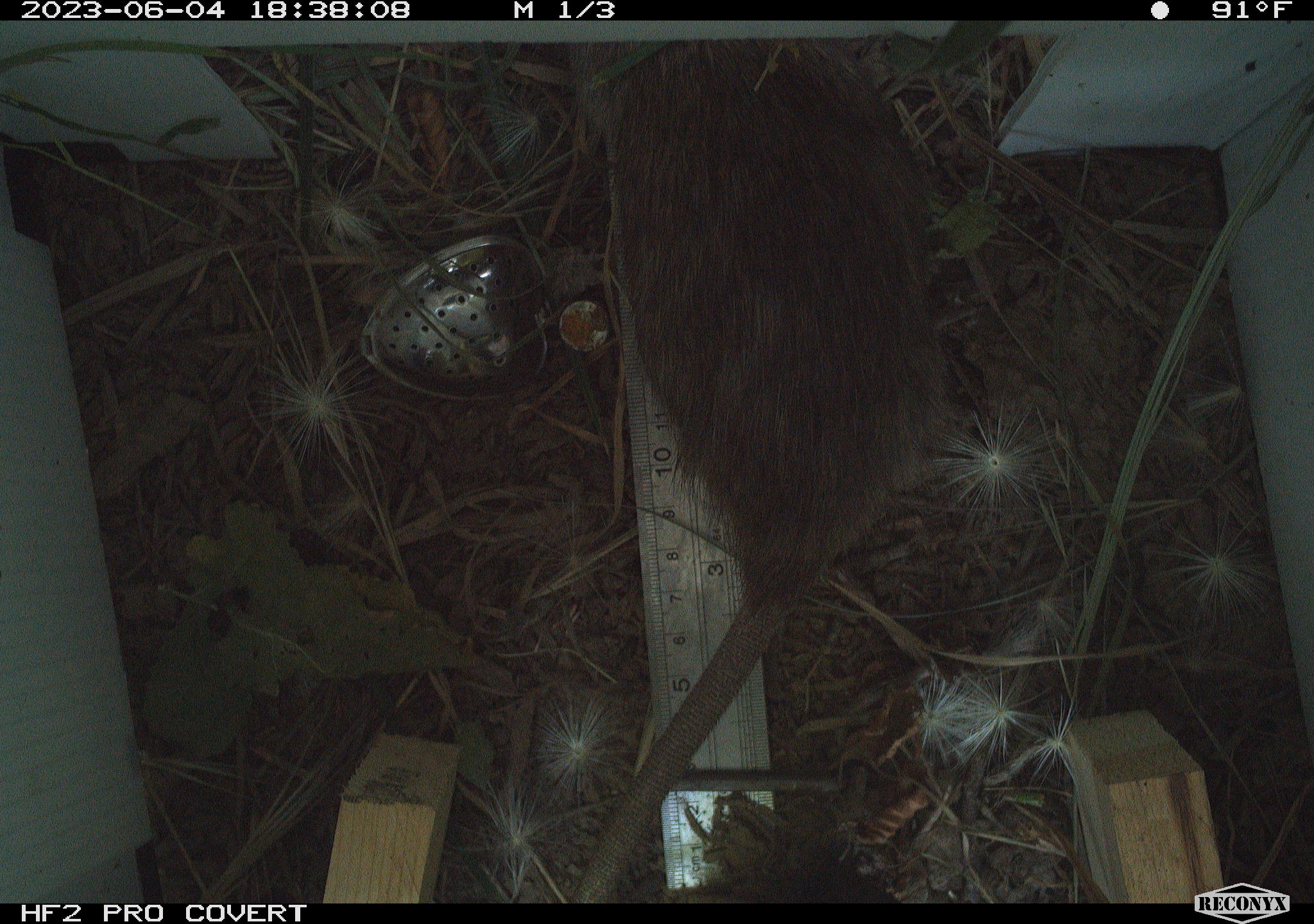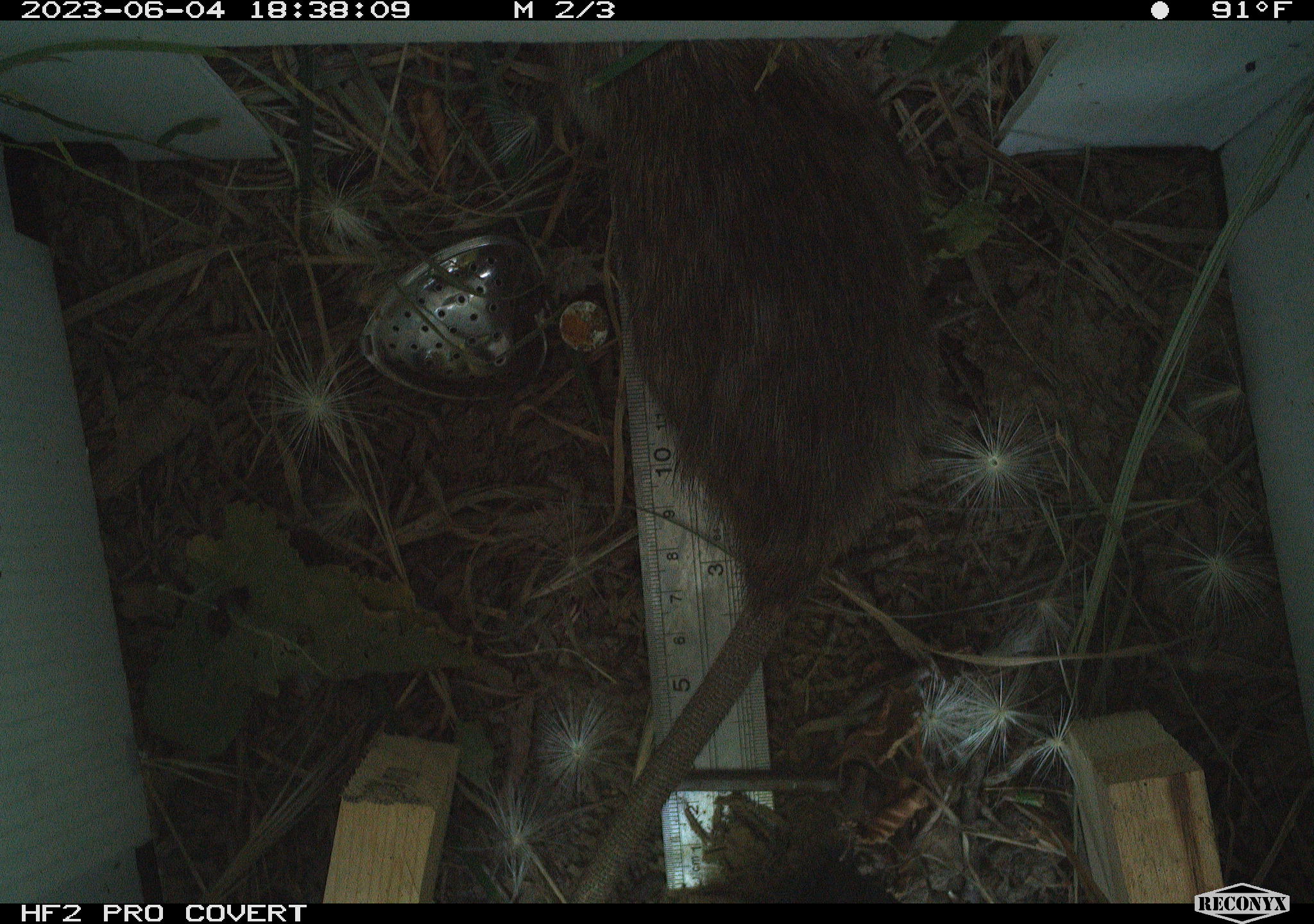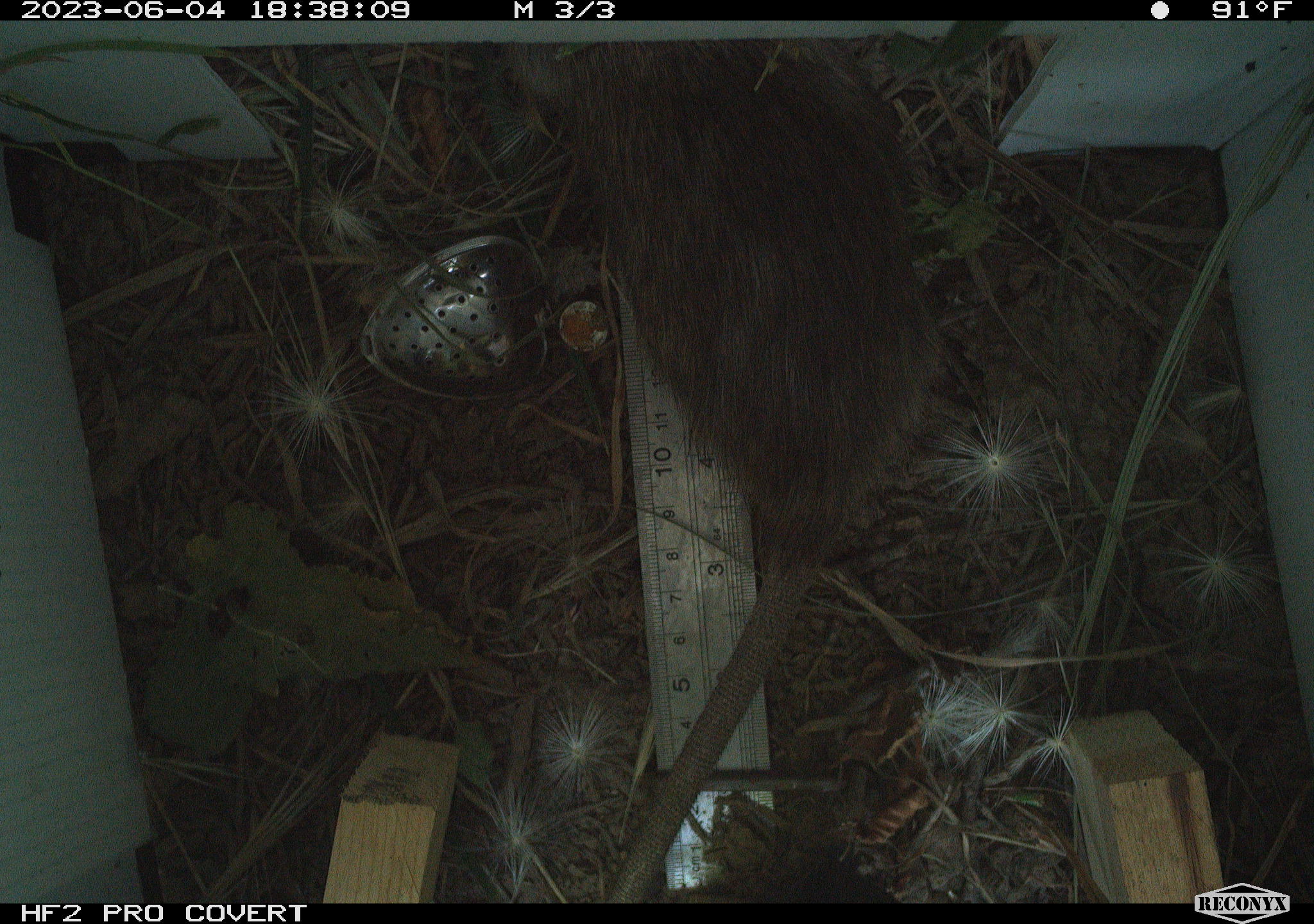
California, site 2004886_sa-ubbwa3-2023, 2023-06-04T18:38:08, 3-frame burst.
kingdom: Animalia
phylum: Chordata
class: Mammalia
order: Rodentia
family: Muridae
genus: Rattus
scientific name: Rattus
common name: rat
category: rattus species